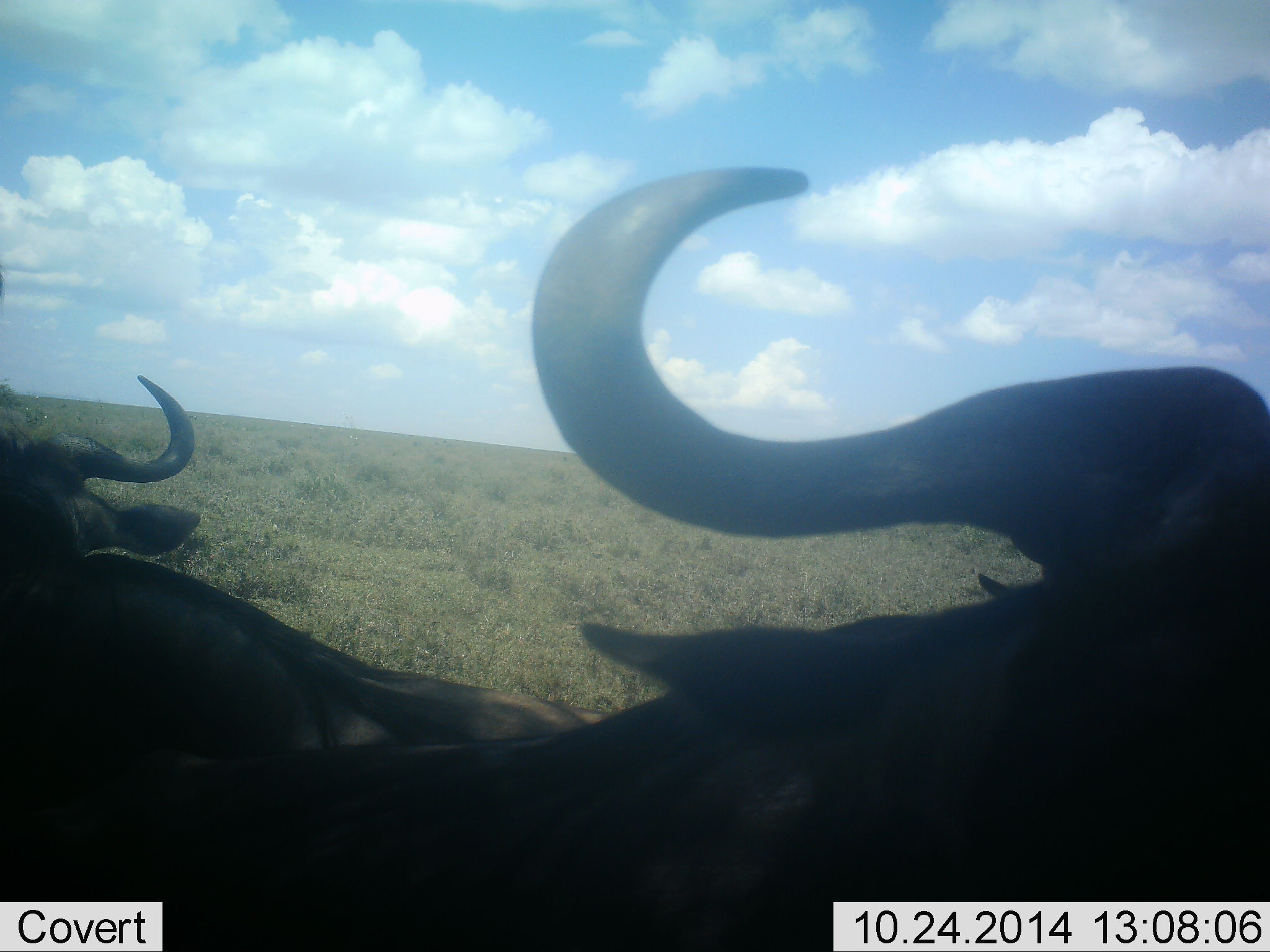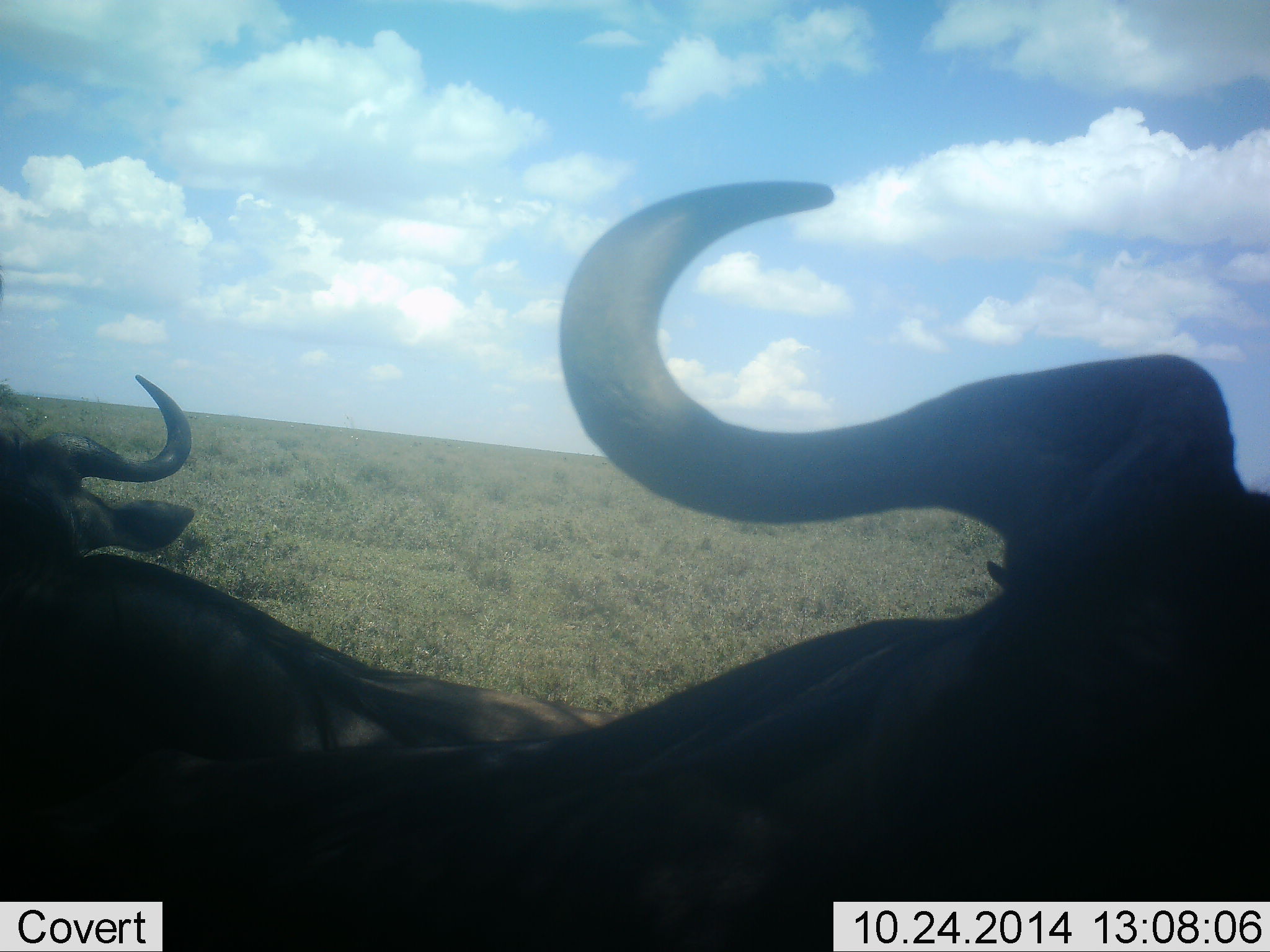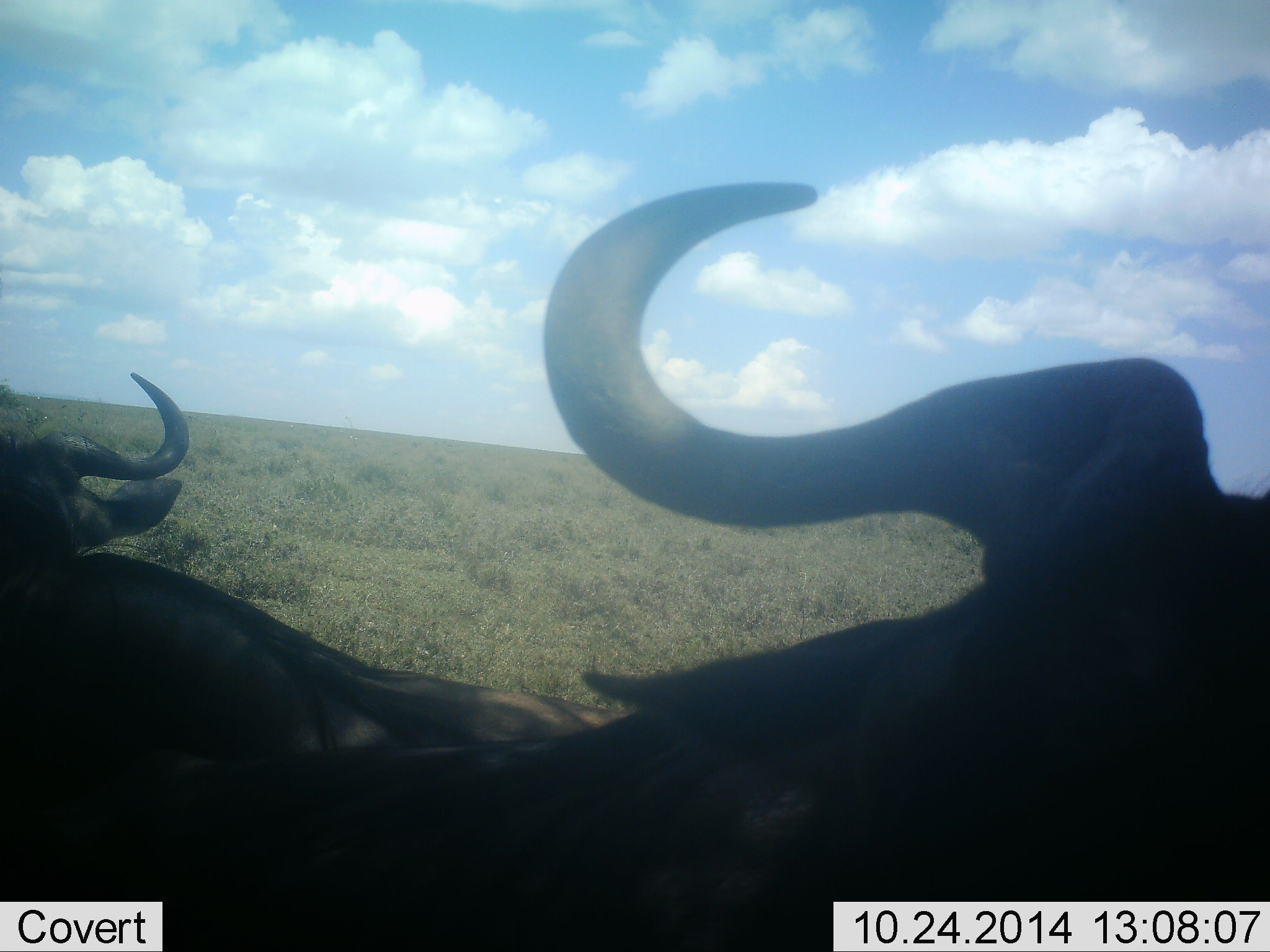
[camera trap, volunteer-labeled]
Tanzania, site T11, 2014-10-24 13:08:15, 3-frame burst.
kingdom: Animalia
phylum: Chordata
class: Mammalia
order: Artiodactyla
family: Bovidae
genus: Connochaetes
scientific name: Connochaetes taurinus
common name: blue wildebeest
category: wildebeest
Wildebeest (blue wildebeest) (Connochaetes taurinus), count 2. Behavior (volunteer vote fractions): standing 40%, resting 60%, moving 0%, interacting 10%. Young present (vote fraction): 0%. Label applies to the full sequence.